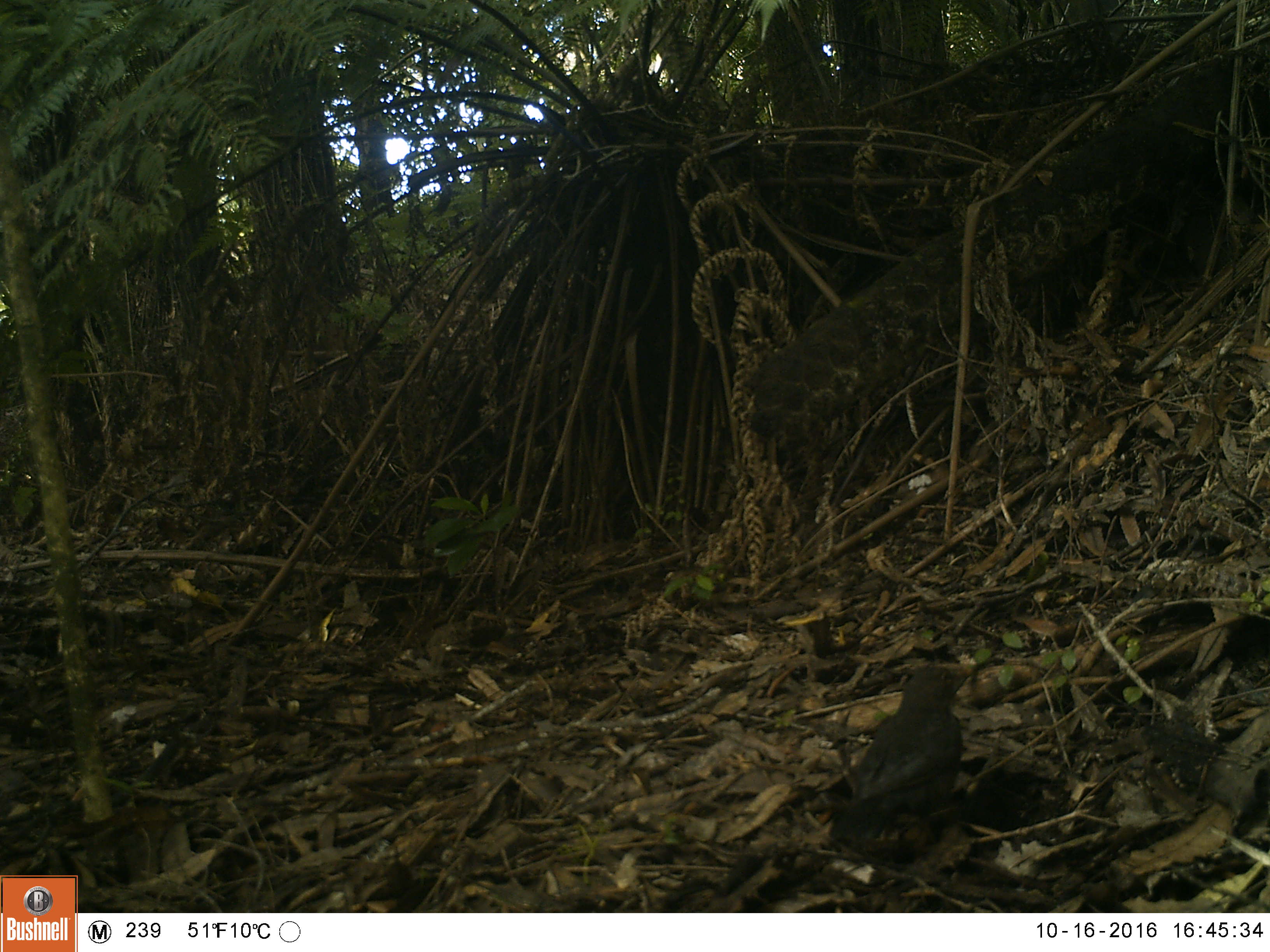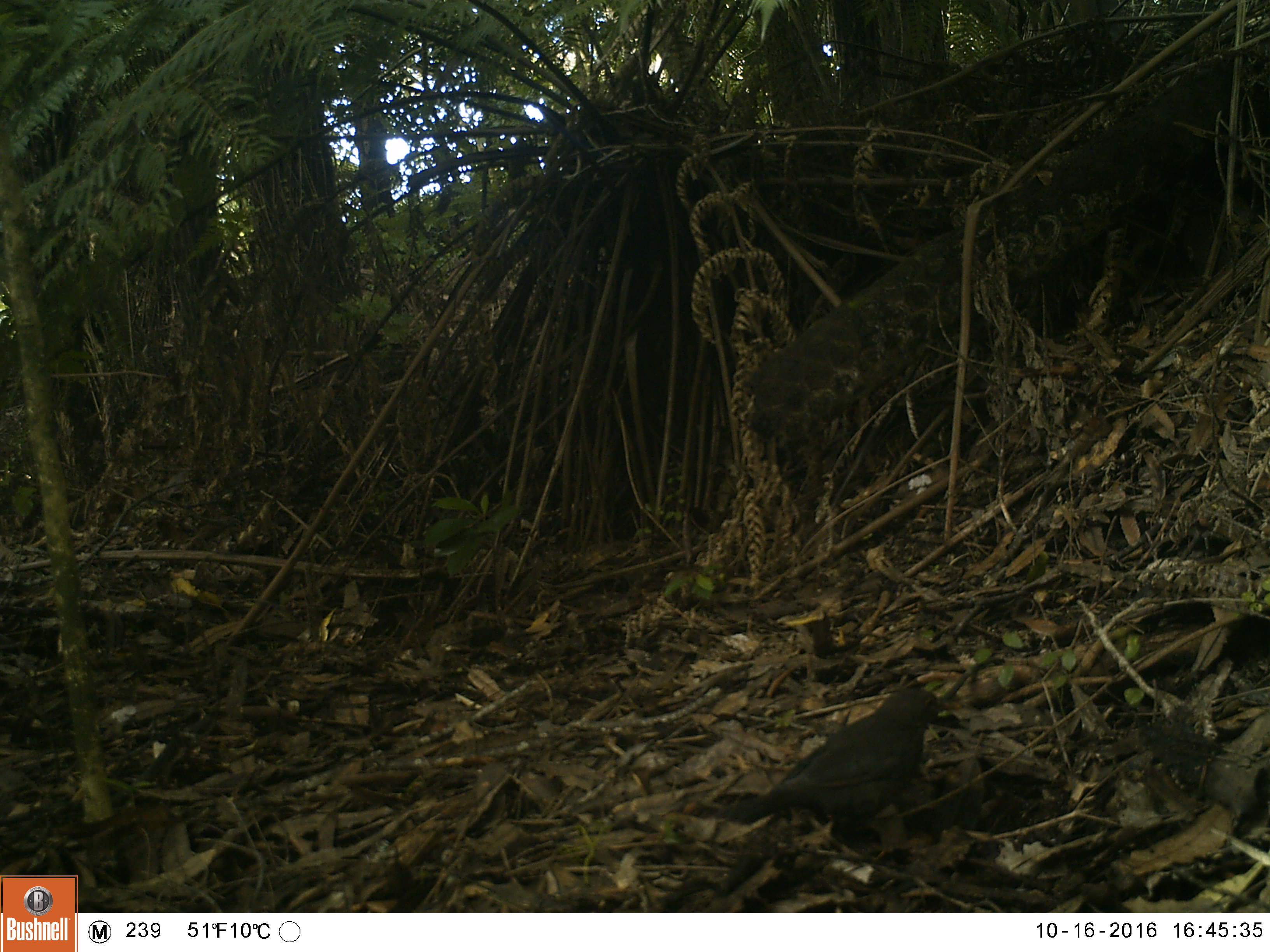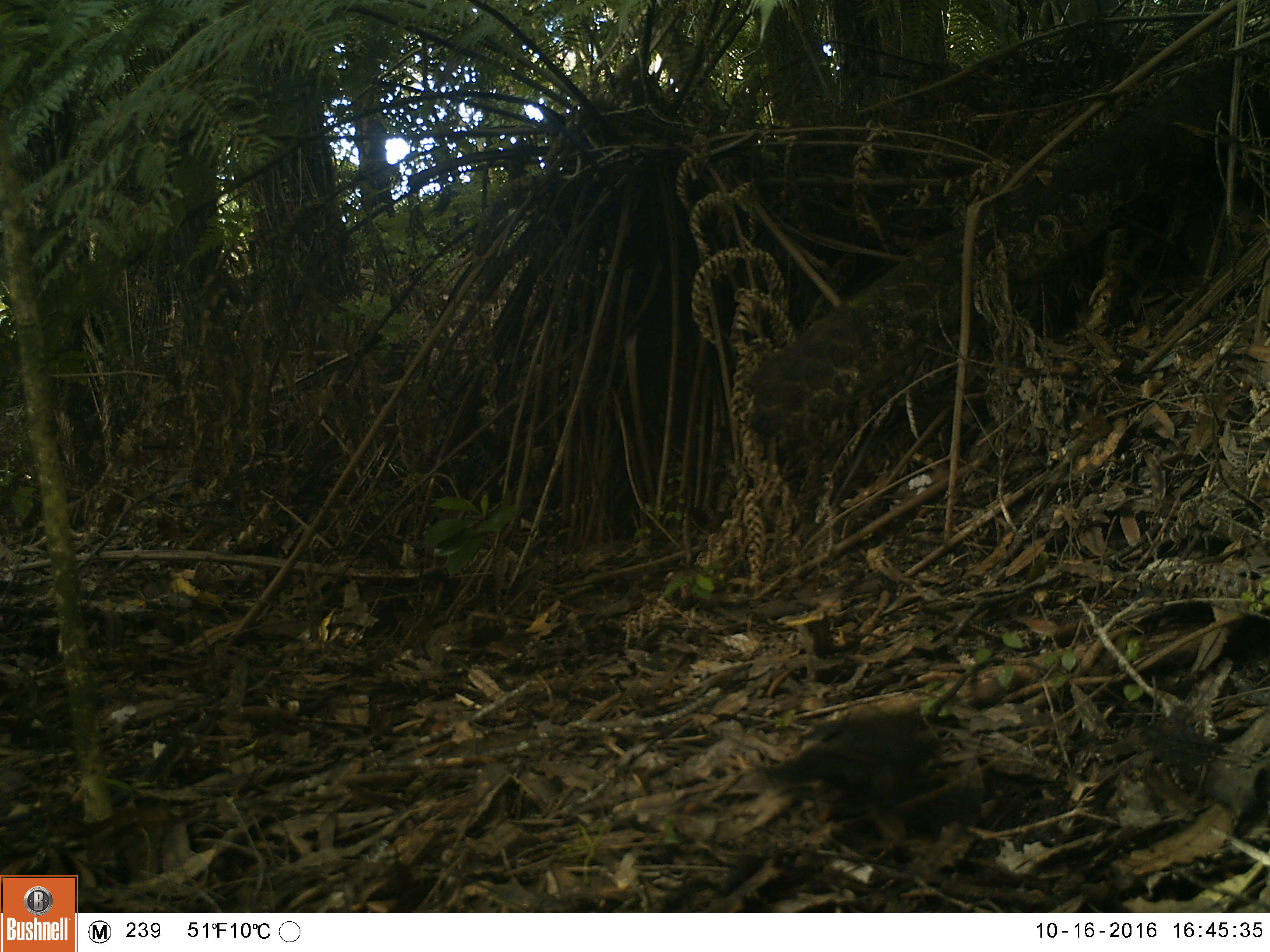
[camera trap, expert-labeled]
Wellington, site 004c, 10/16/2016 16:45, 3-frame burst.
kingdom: Animalia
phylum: Chordata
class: Aves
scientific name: Aves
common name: bird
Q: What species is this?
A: Bird (Aves).